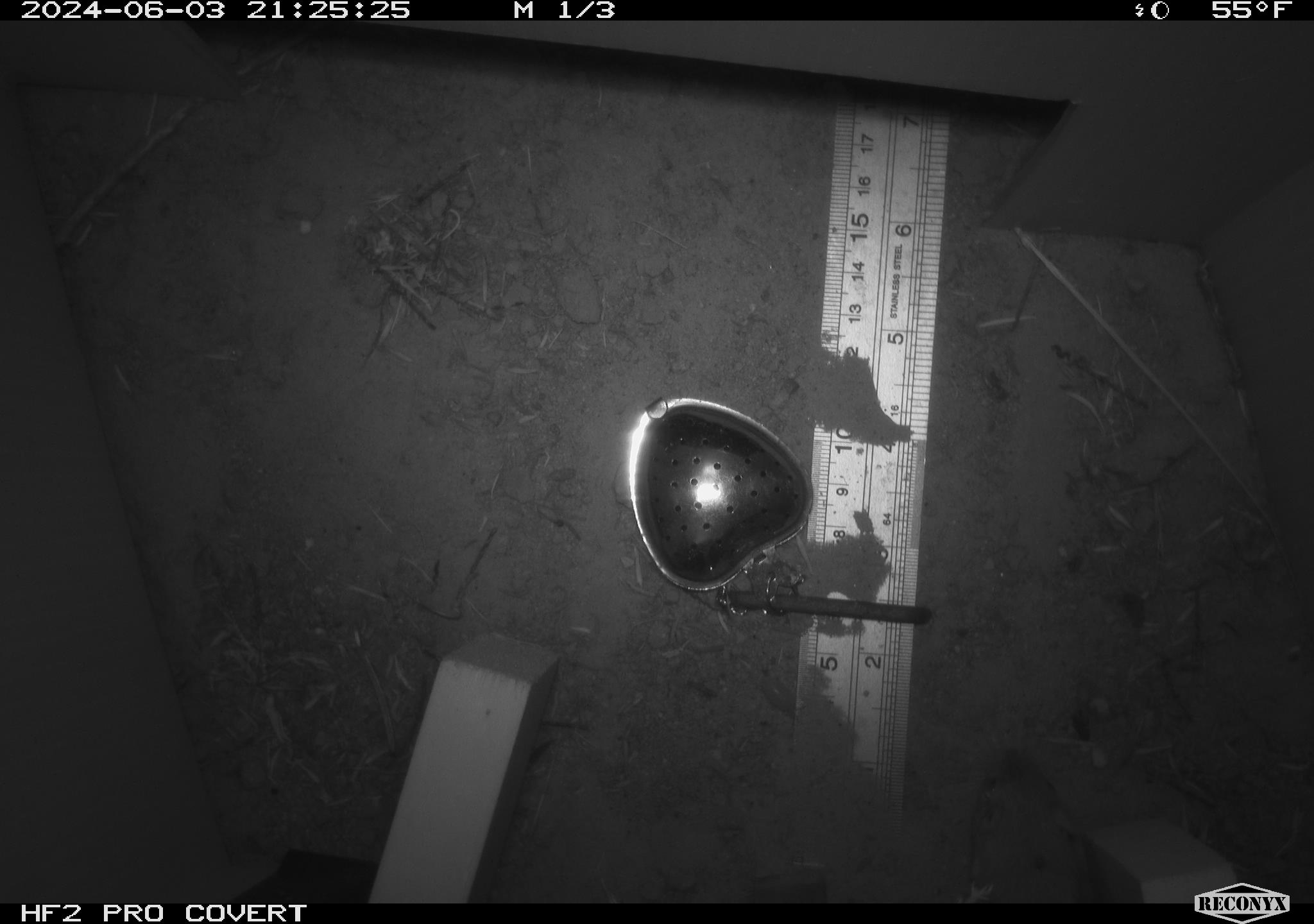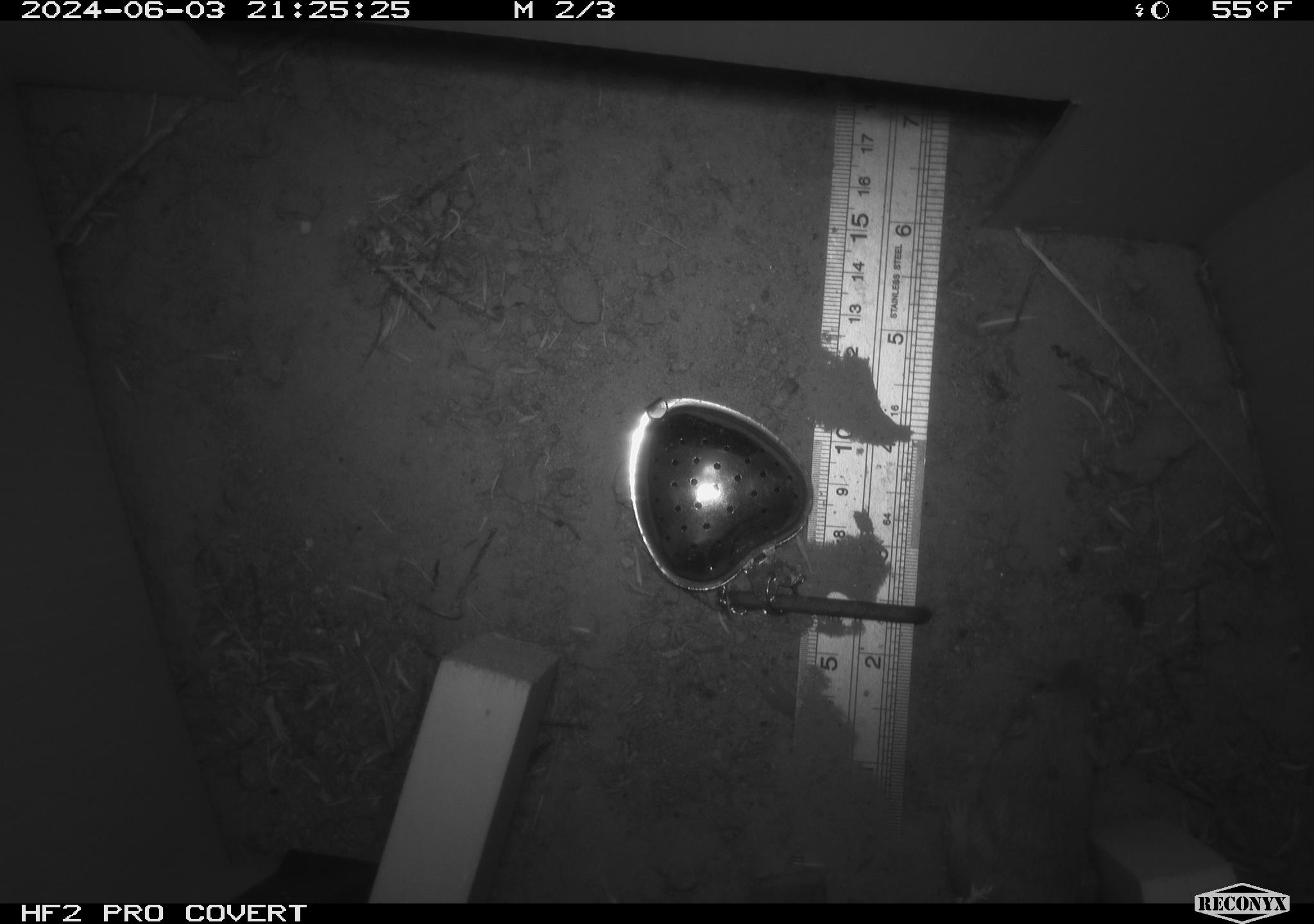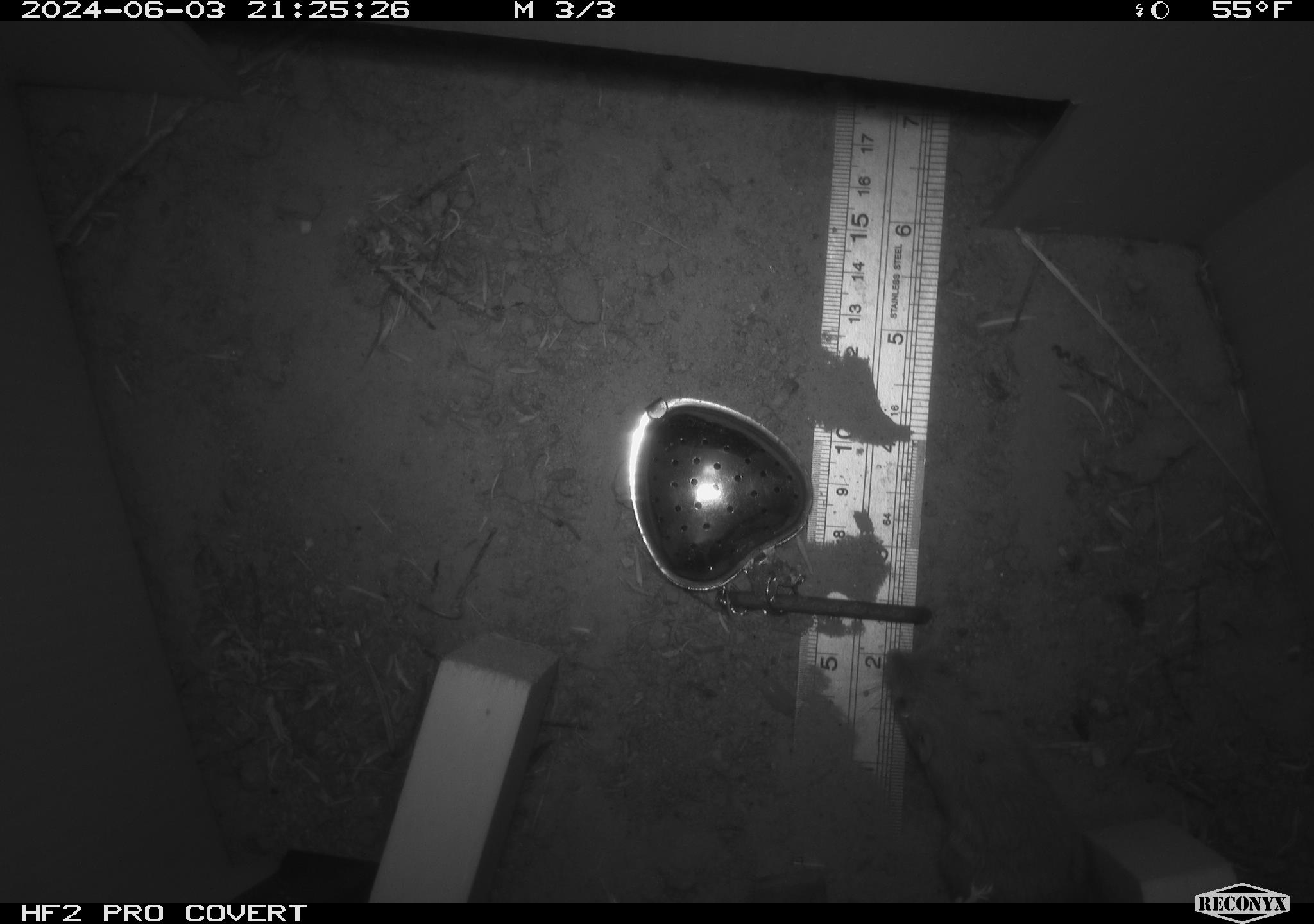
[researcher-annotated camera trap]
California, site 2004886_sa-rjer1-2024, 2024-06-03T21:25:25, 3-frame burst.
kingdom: Animalia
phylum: Chordata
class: Mammalia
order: Rodentia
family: Heteromyidae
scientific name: Heteromyidae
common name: kangaroo rats and pocket mice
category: heteromyidae family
Heteromyidae family (kangaroo rats and pocket mice) (Heteromyidae).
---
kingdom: Animalia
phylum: Chordata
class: Mammalia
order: Rodentia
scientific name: Rodentia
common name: mouse species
Mouse species (Rodentia).